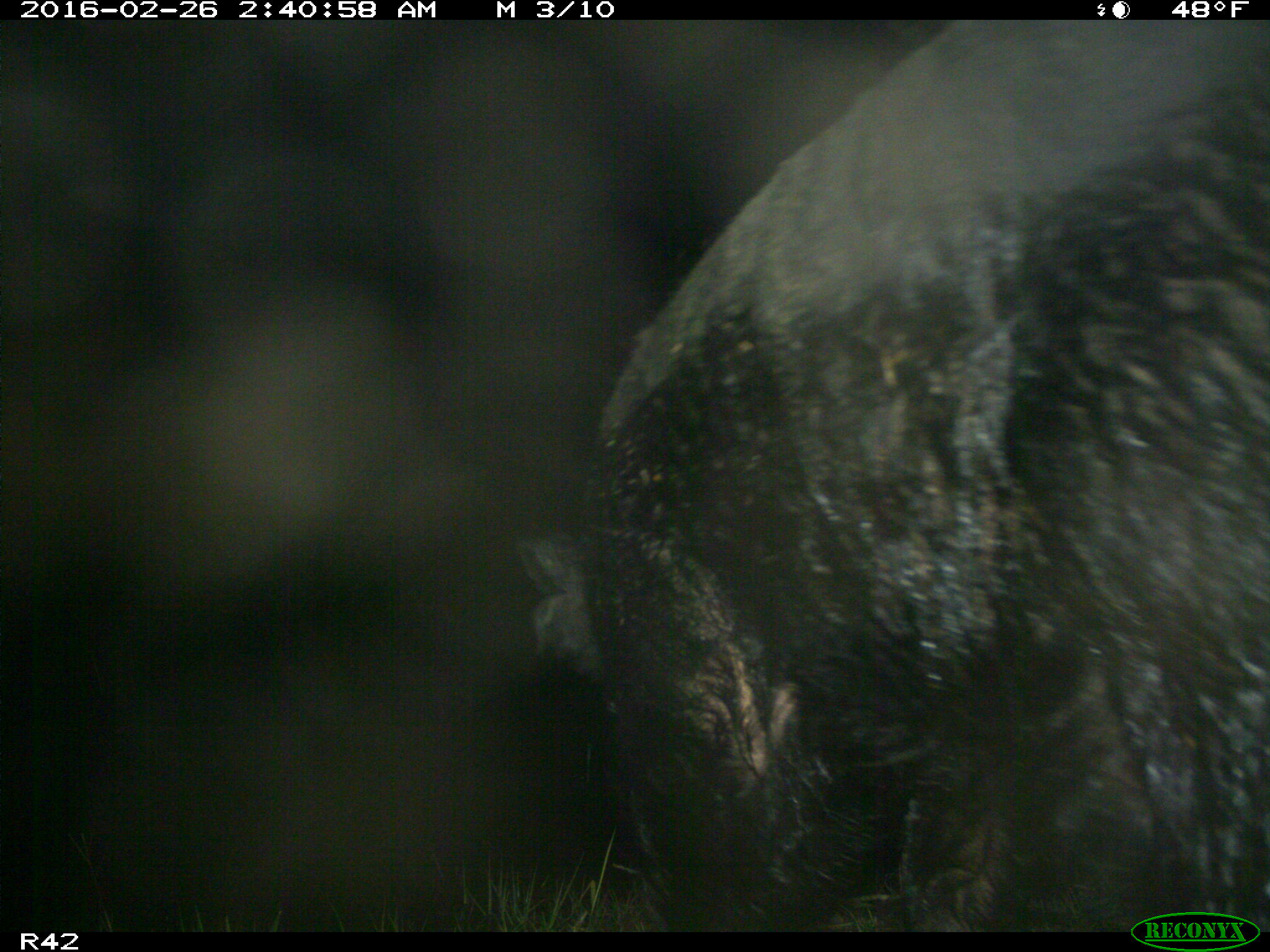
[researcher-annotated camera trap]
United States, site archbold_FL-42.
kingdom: Animalia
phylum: Chordata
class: Mammalia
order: Artiodactyla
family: Suidae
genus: Sus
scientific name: Sus scrofa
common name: wild boar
Sus scrofa (wild boar).